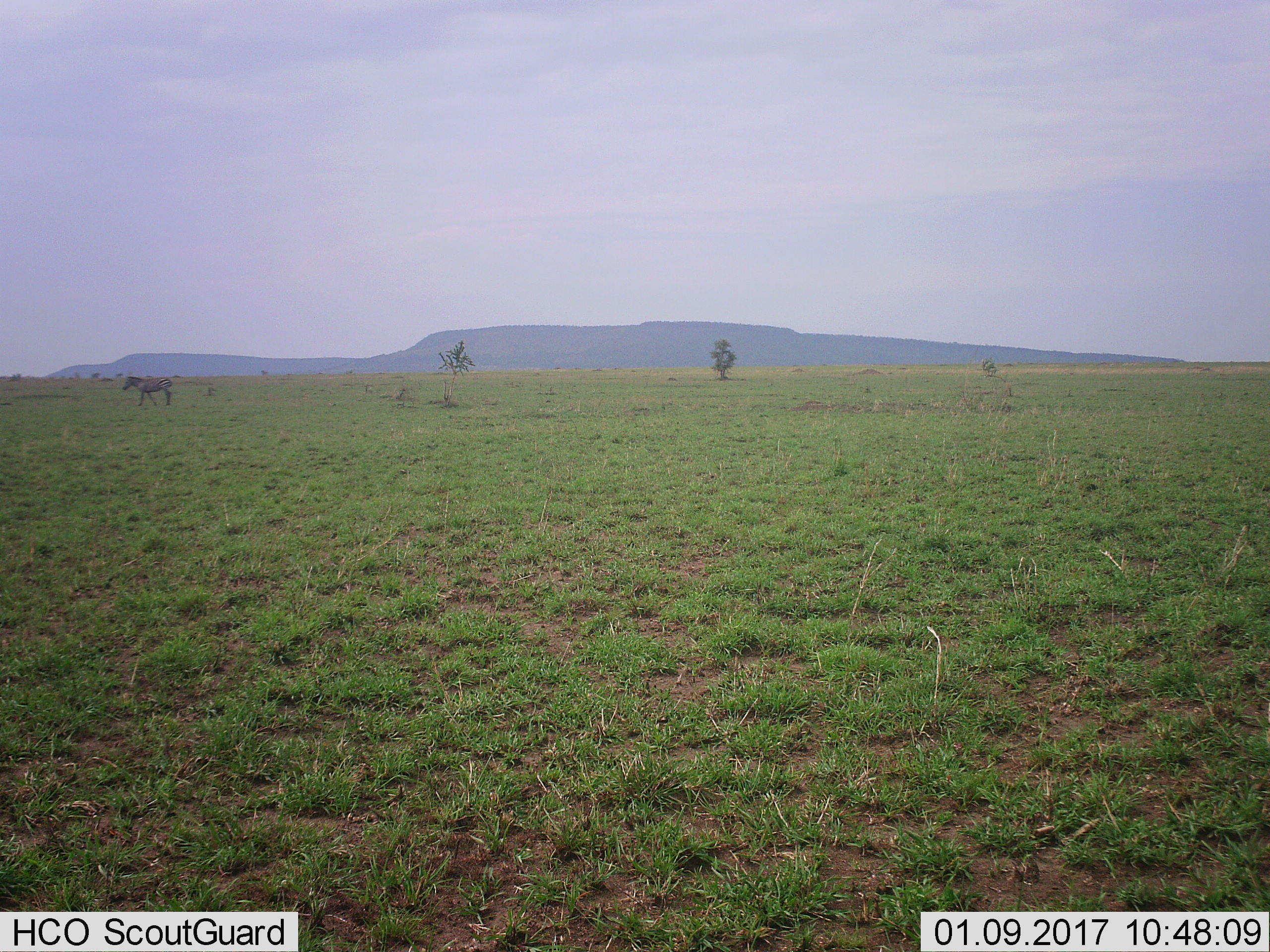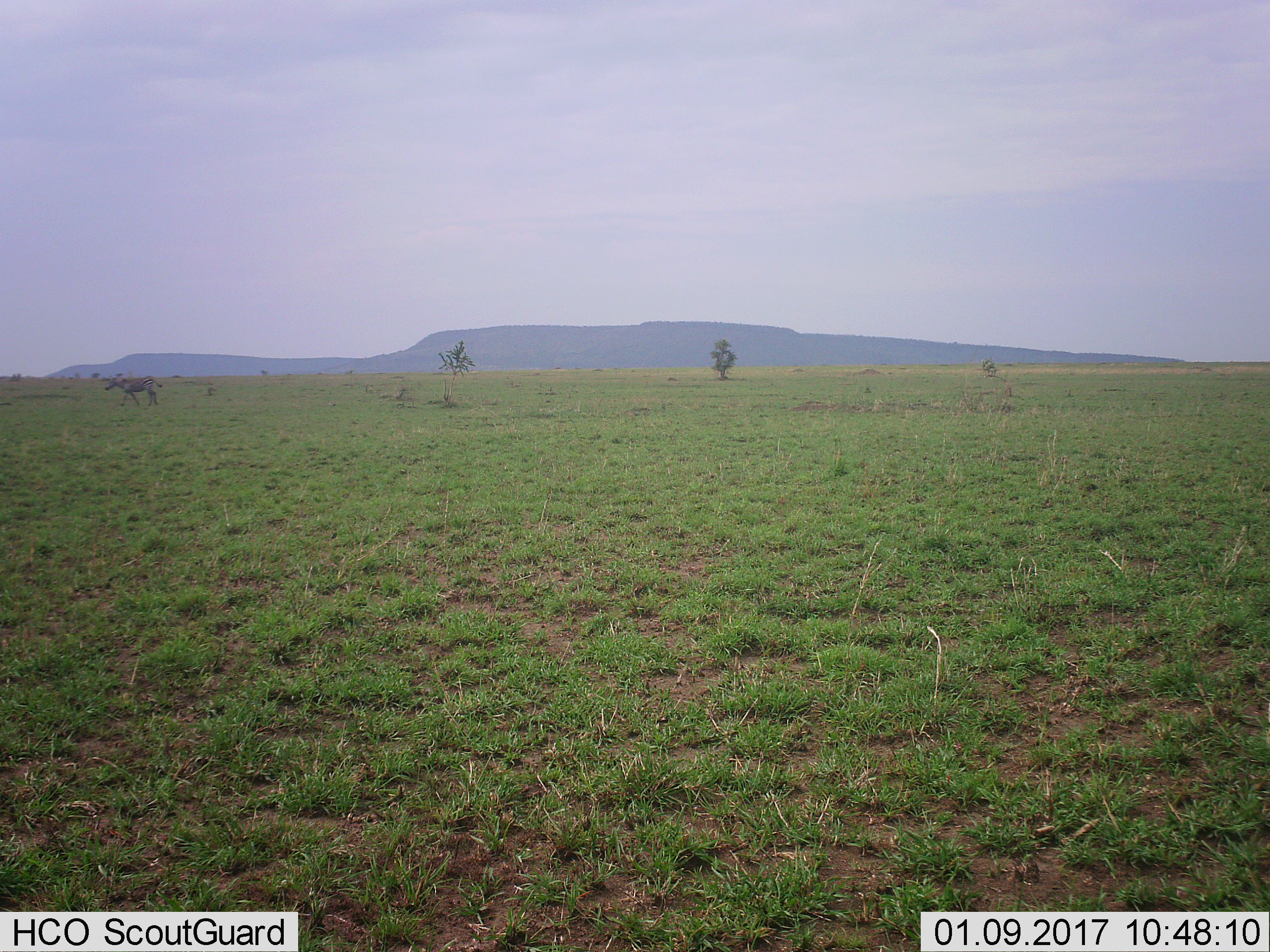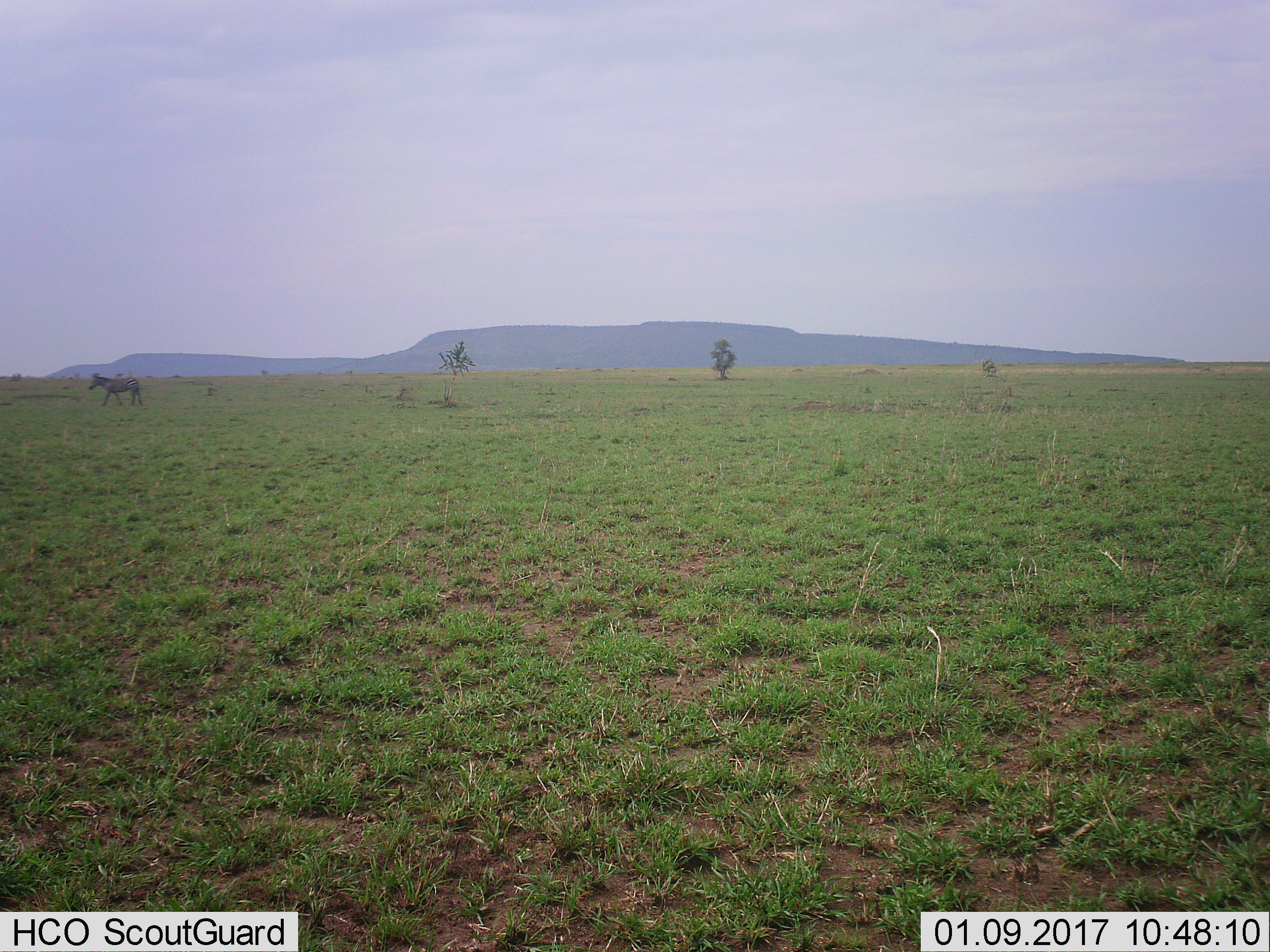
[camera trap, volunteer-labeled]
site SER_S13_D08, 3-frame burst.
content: unidentified animal